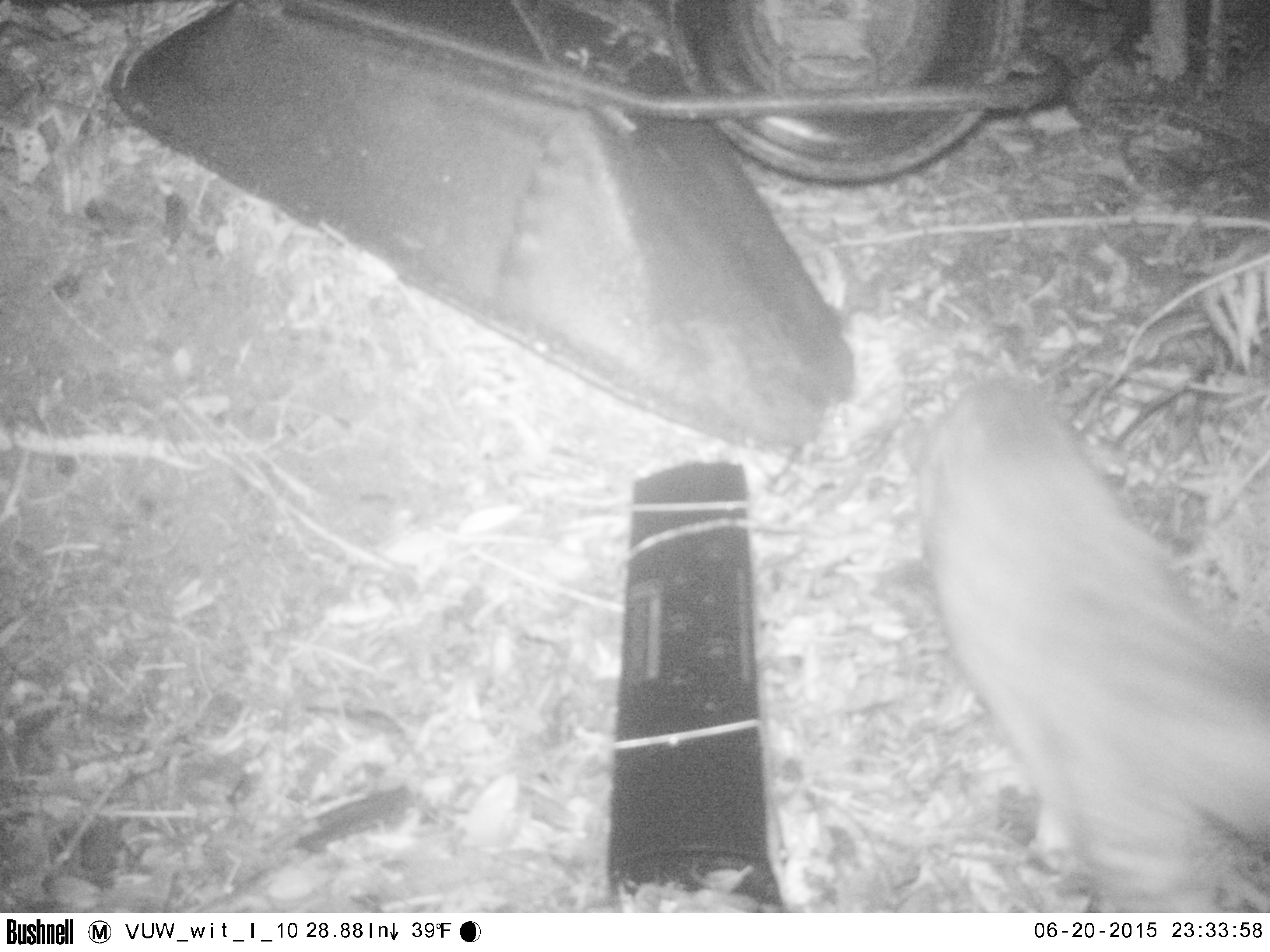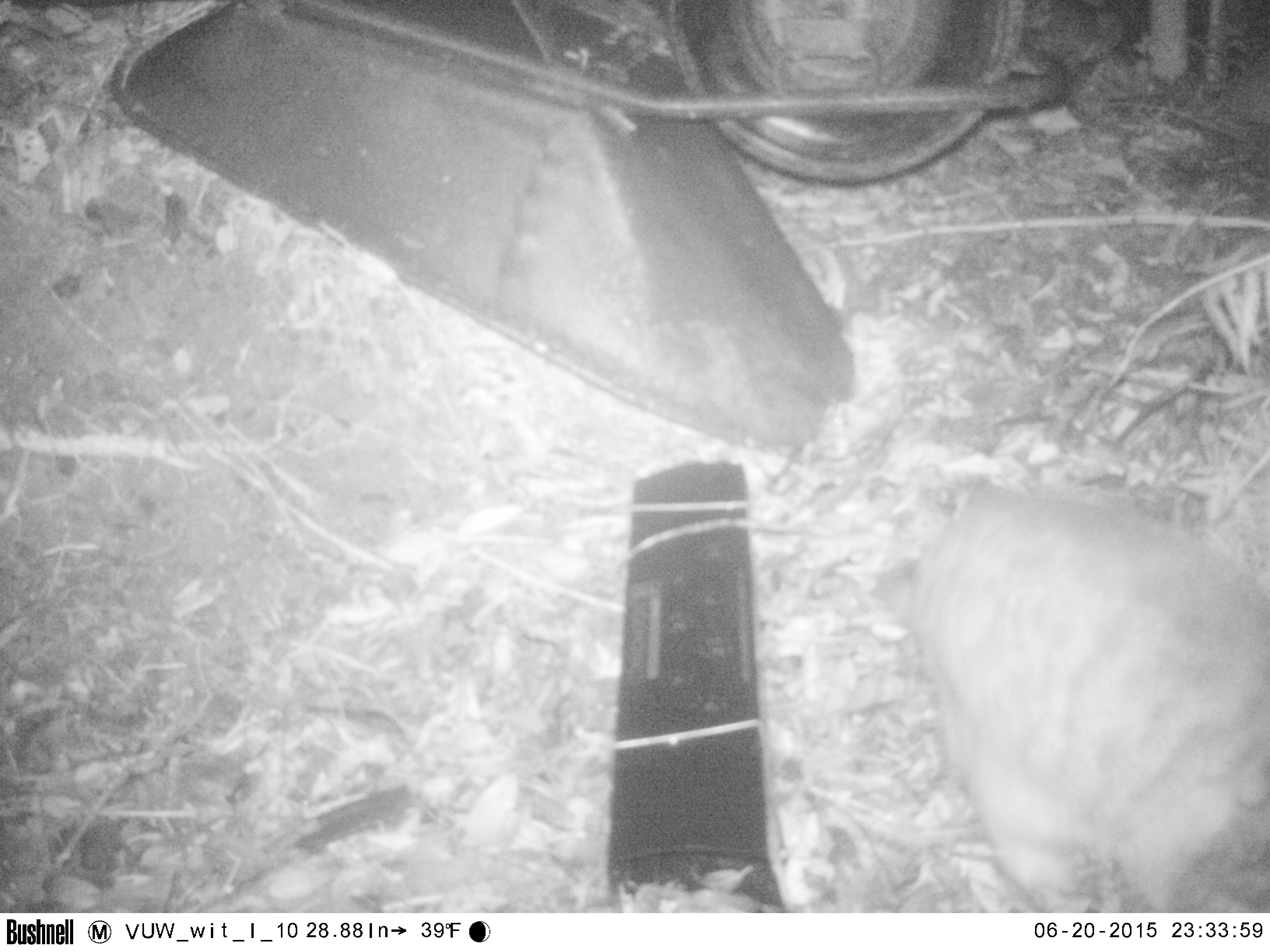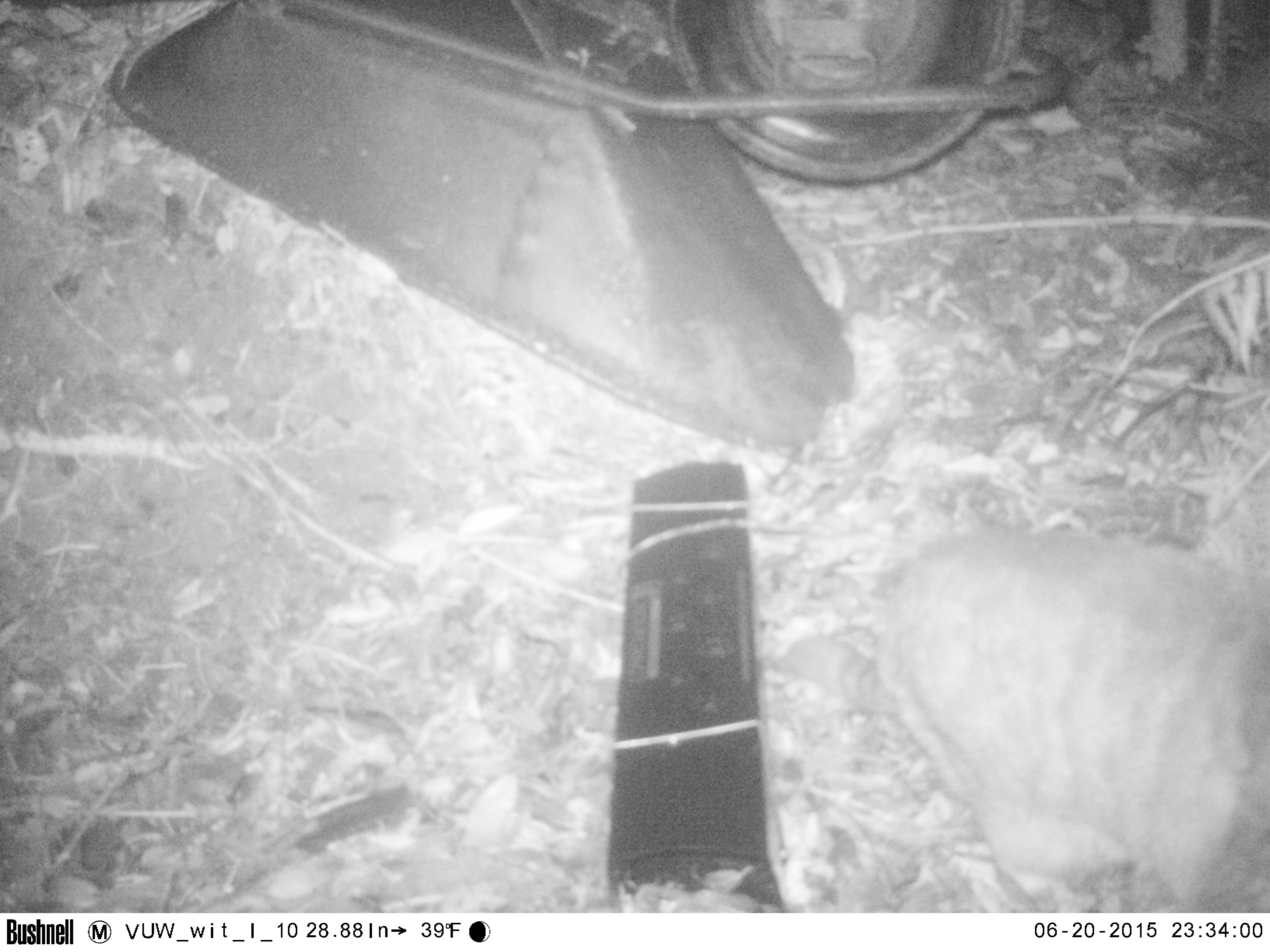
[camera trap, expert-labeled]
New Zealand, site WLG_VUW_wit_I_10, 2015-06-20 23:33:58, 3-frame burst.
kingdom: Animalia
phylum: Chordata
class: Mammalia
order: Carnivora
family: Felidae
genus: Felis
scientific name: Felis catus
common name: domestic cat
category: cat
Cat (domestic cat) (Felis catus).